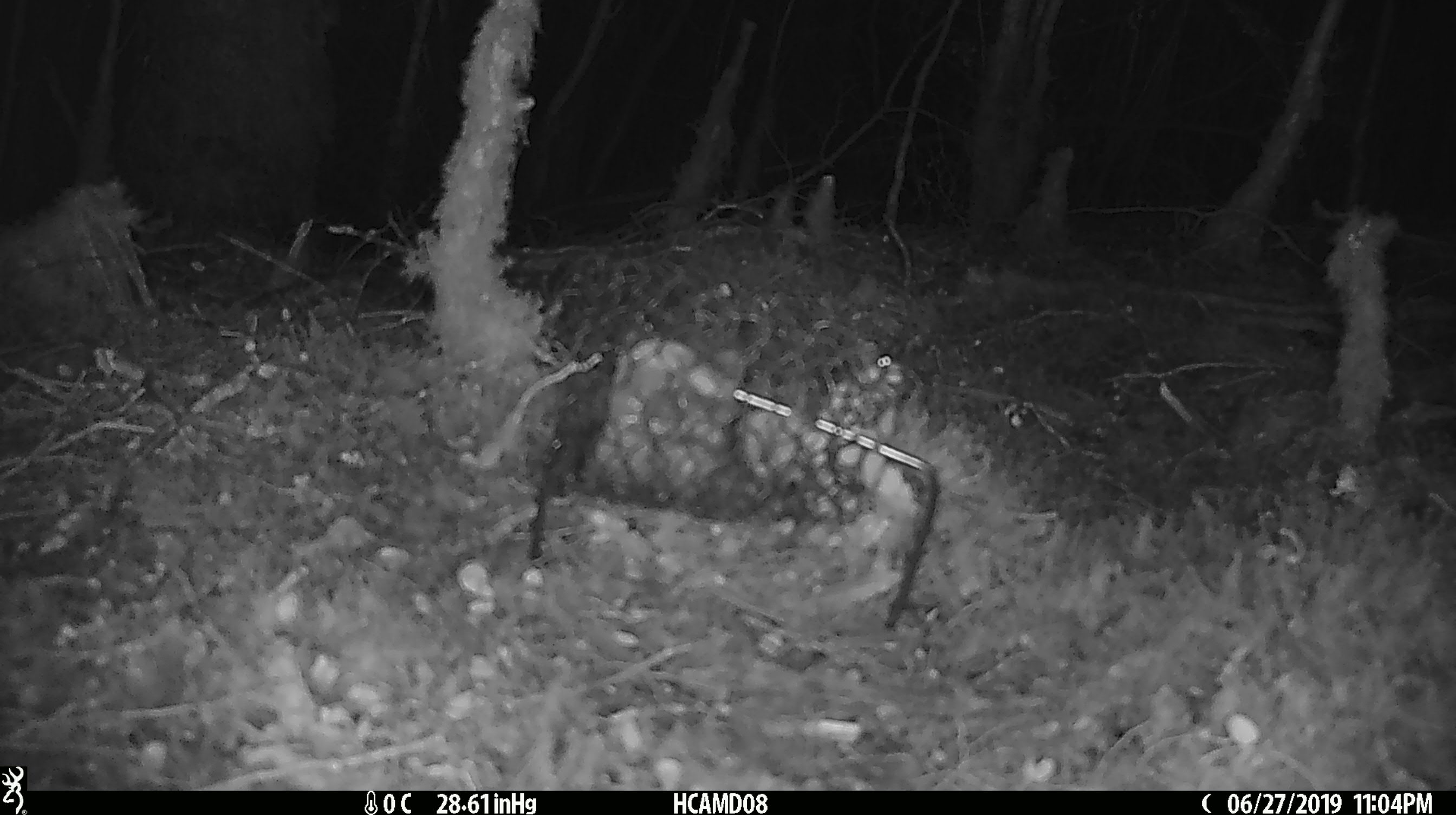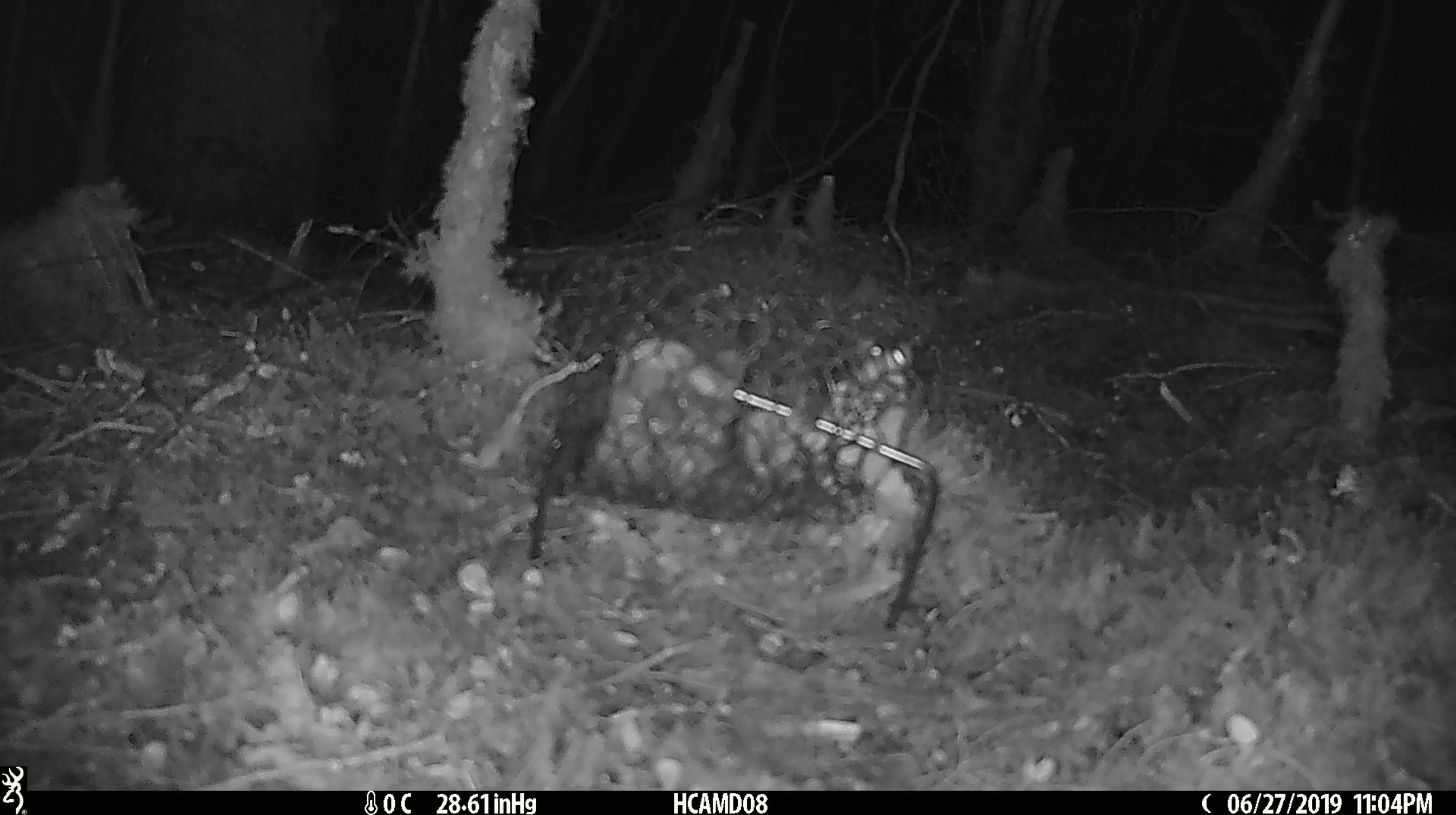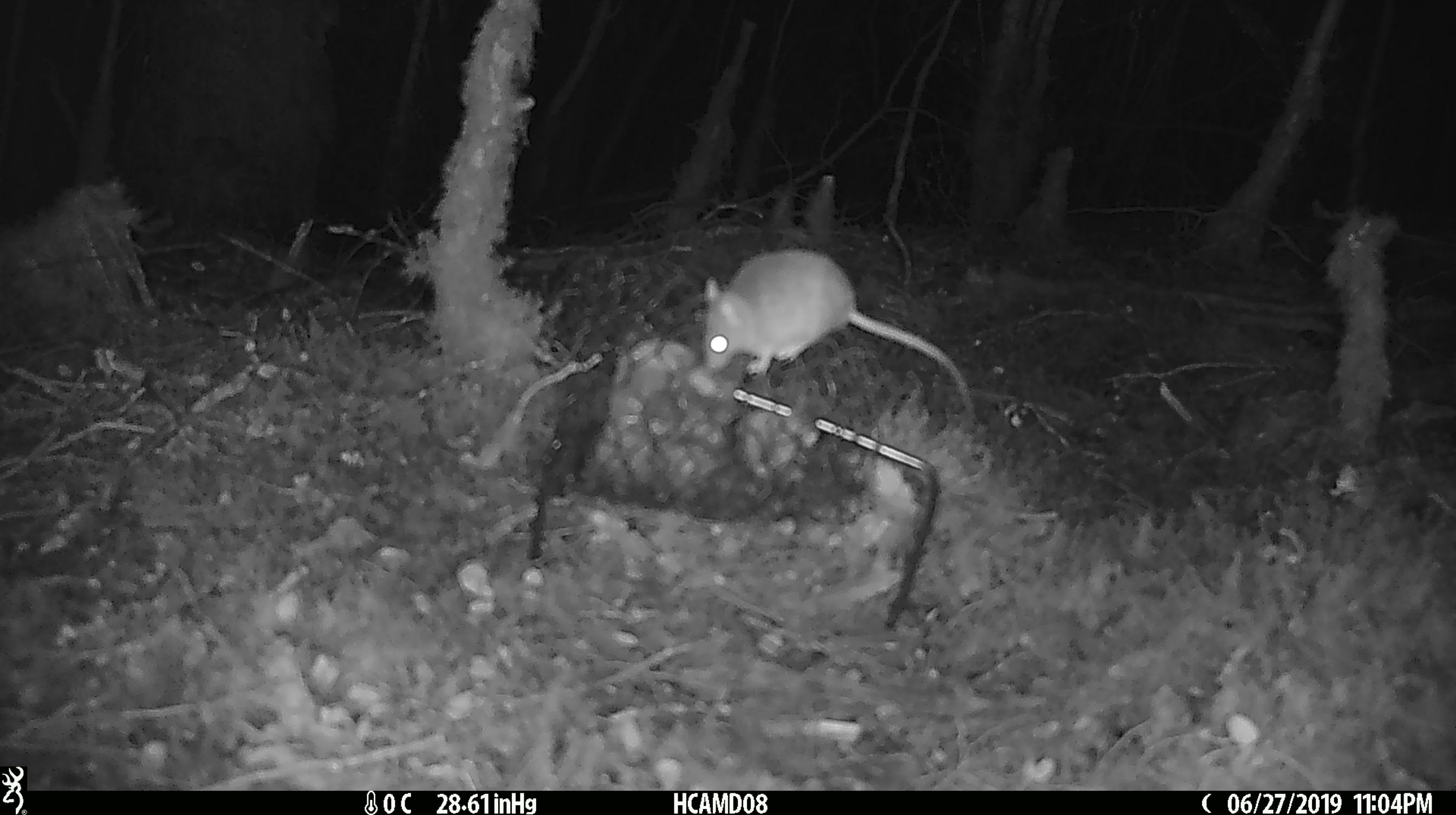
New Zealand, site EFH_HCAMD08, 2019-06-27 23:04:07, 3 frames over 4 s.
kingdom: Animalia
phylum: Chordata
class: Mammalia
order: Rodentia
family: Muridae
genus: Mus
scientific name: Mus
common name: mouse